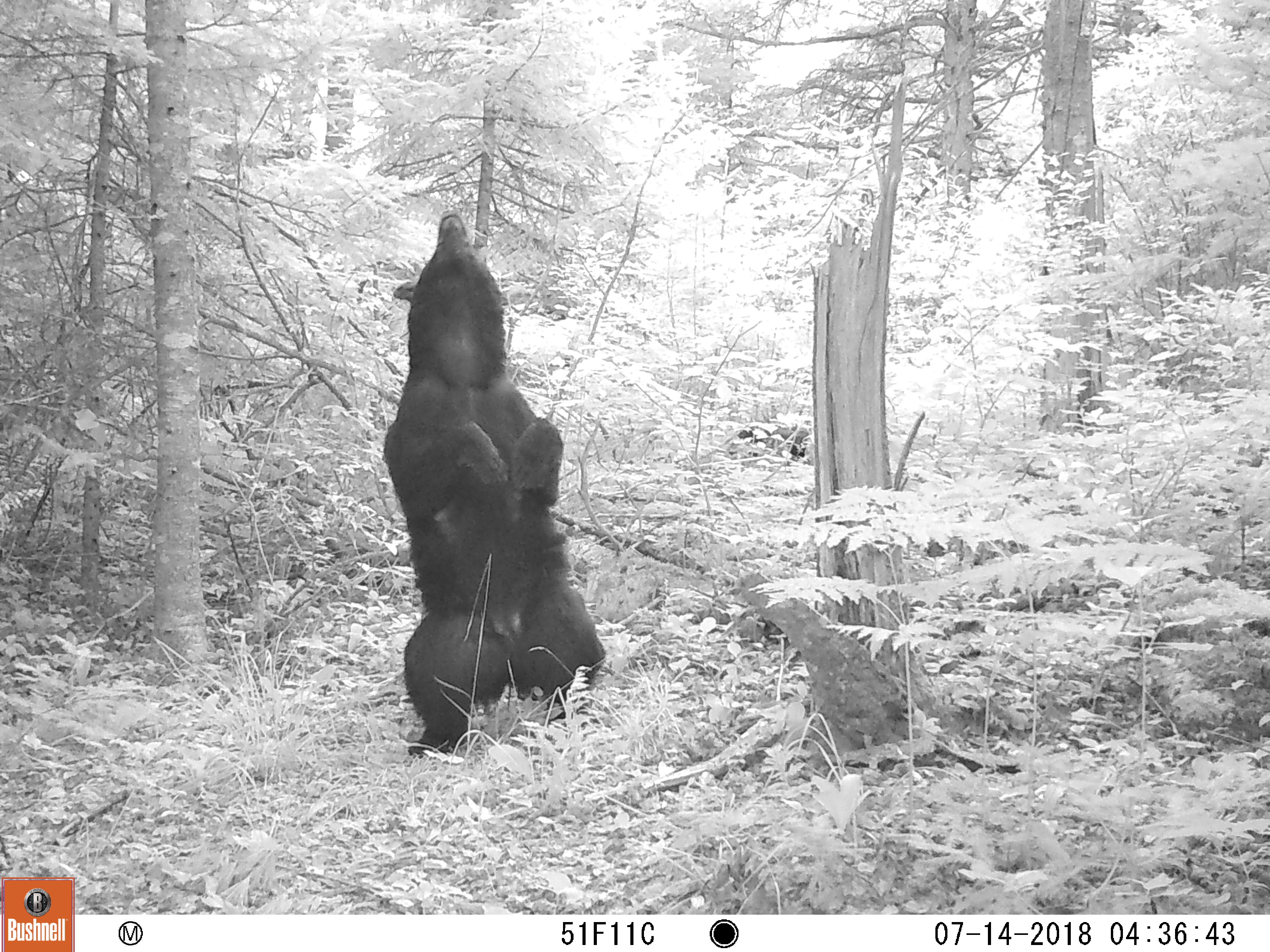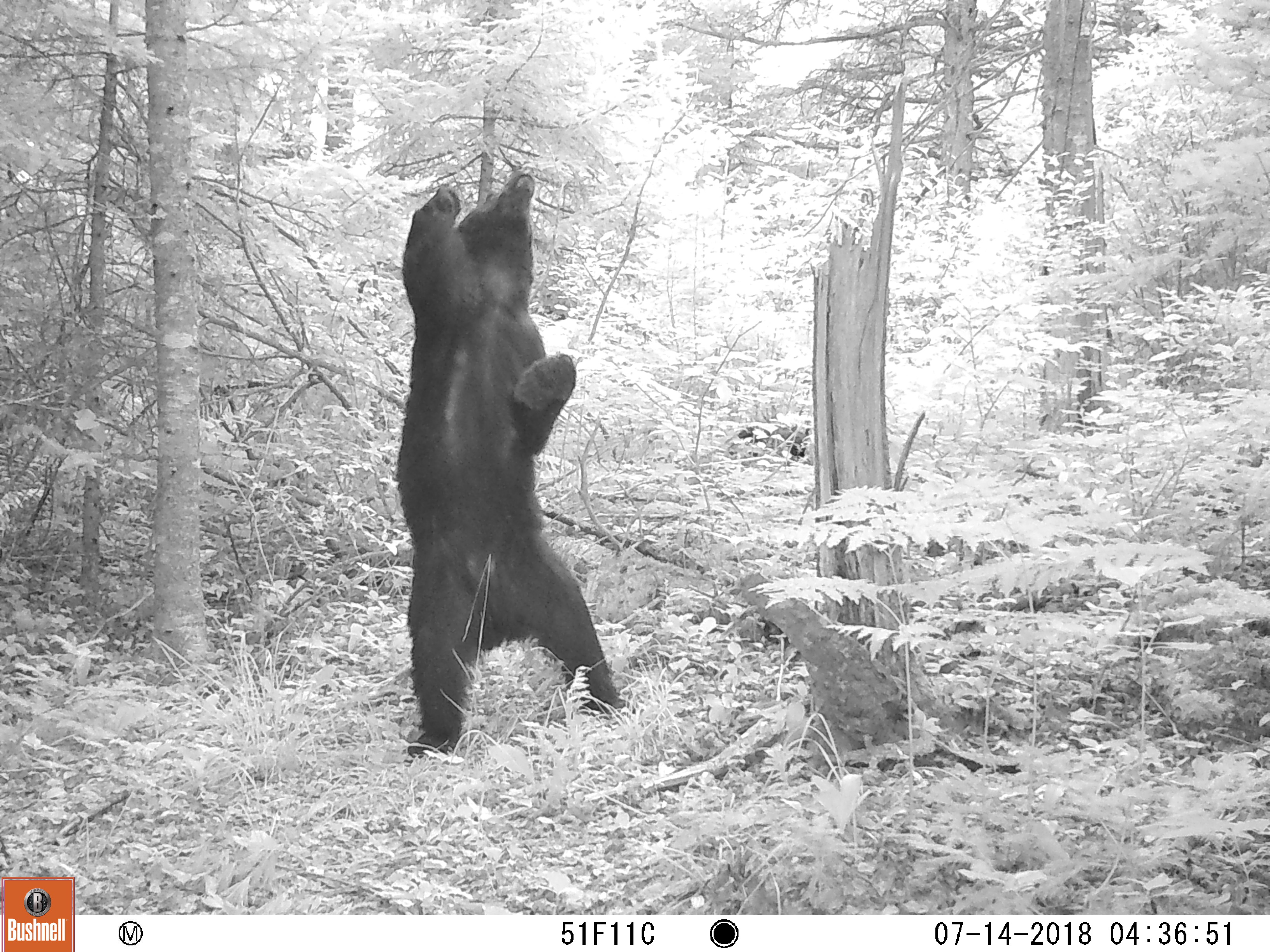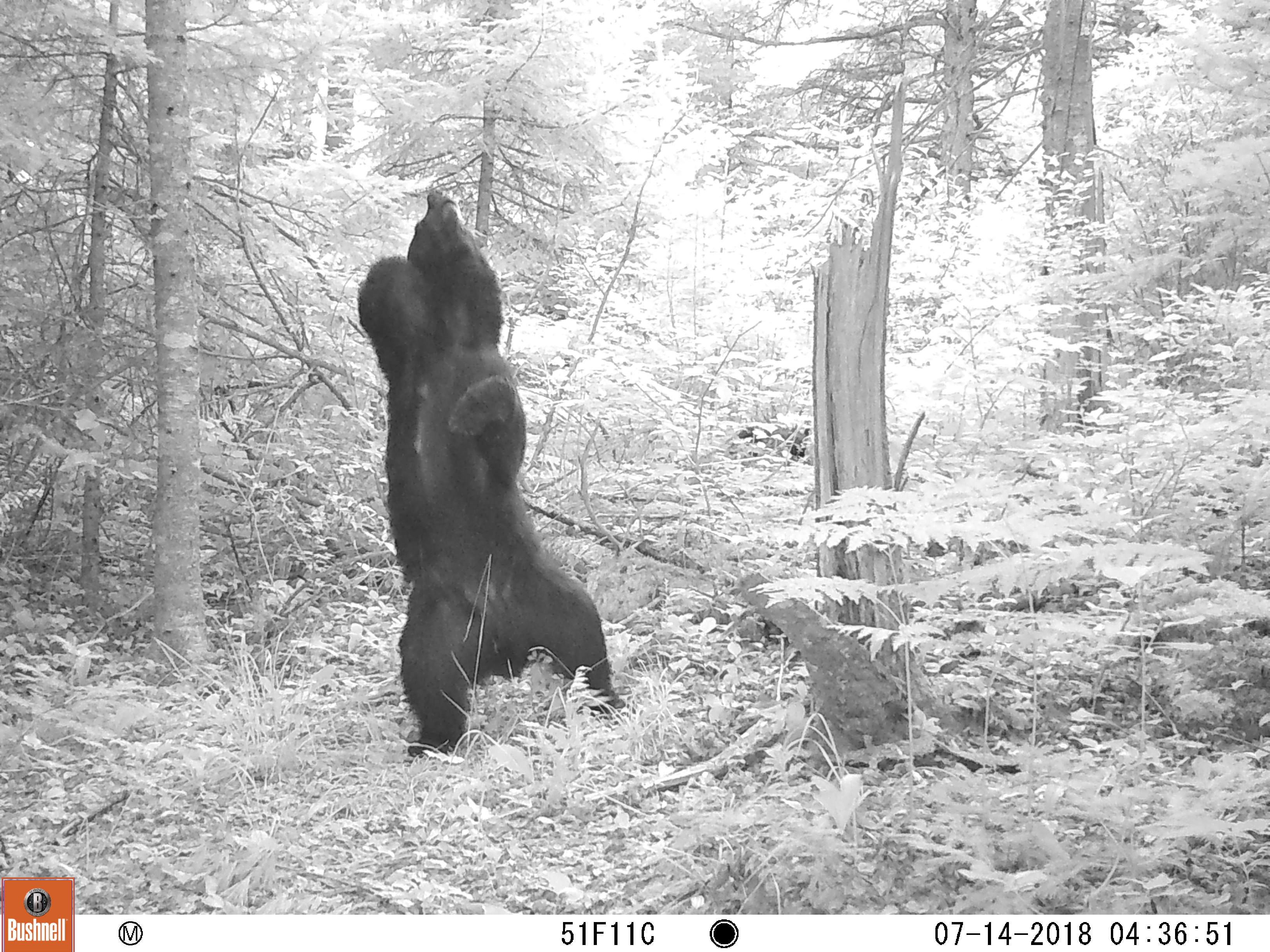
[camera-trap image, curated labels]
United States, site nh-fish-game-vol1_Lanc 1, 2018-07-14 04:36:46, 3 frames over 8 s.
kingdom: Animalia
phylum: Chordata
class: Mammalia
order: Carnivora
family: Ursidae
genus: Ursus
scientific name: Ursus americanus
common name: black bear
Black bear (Ursus americanus).